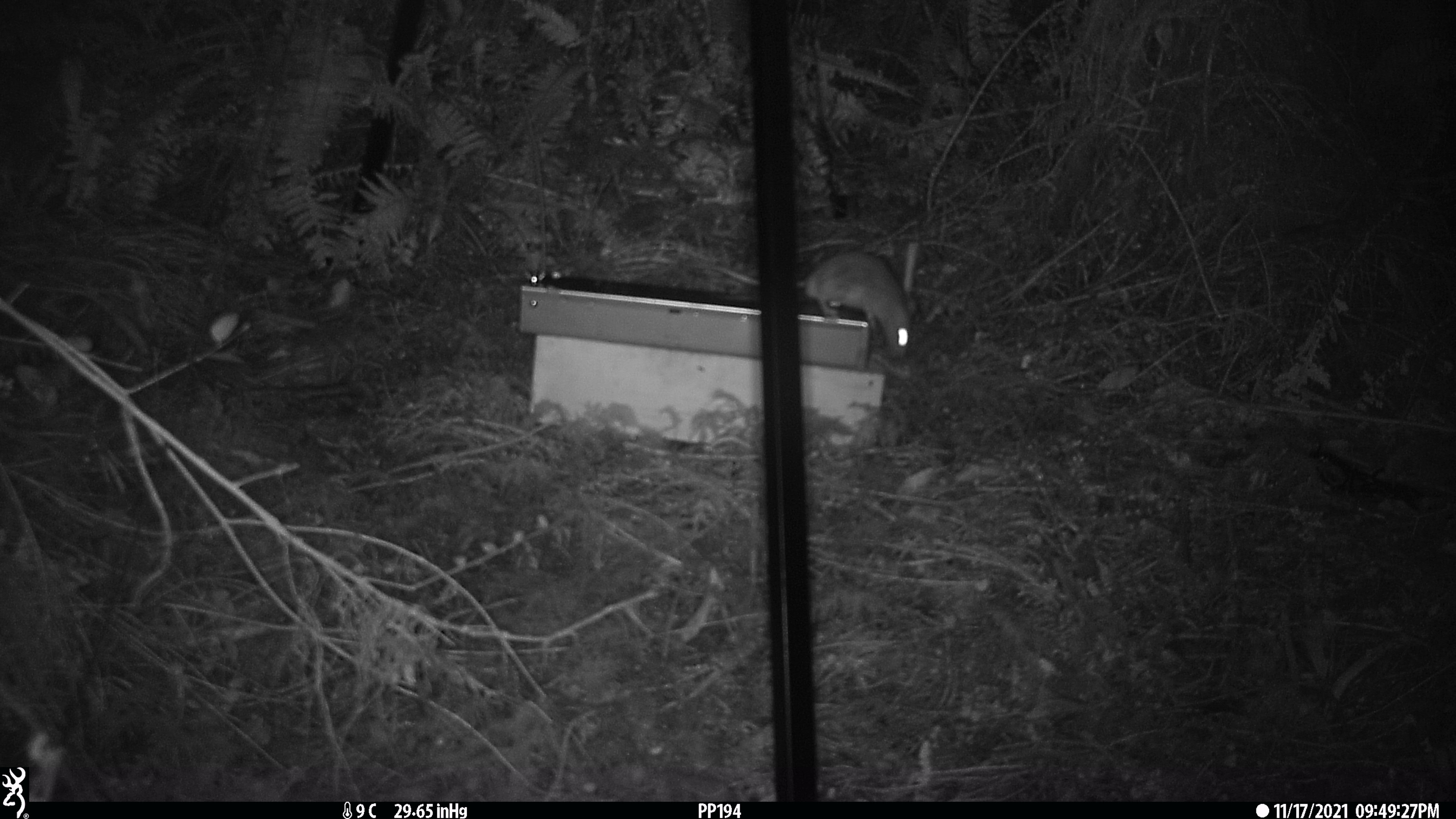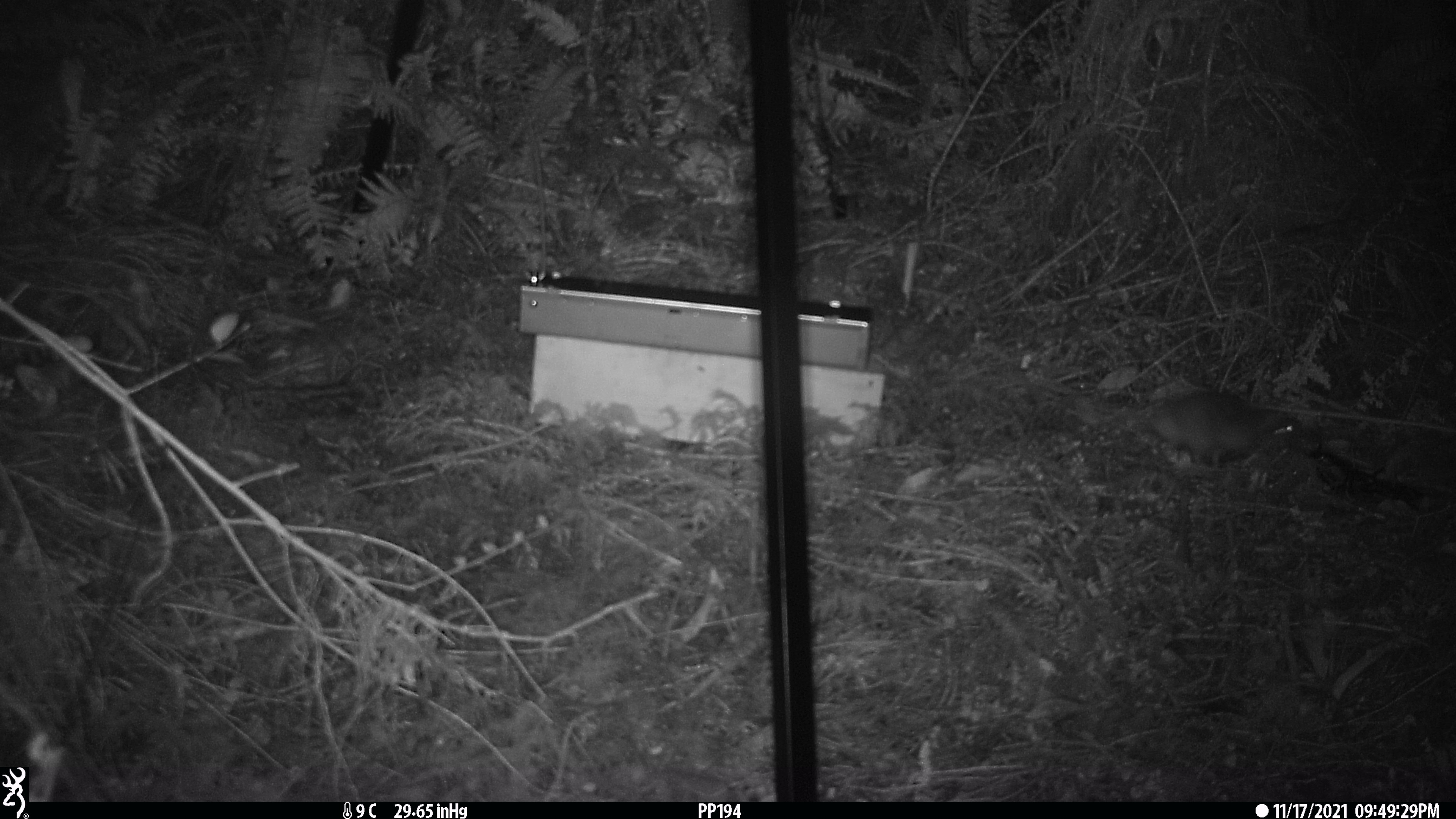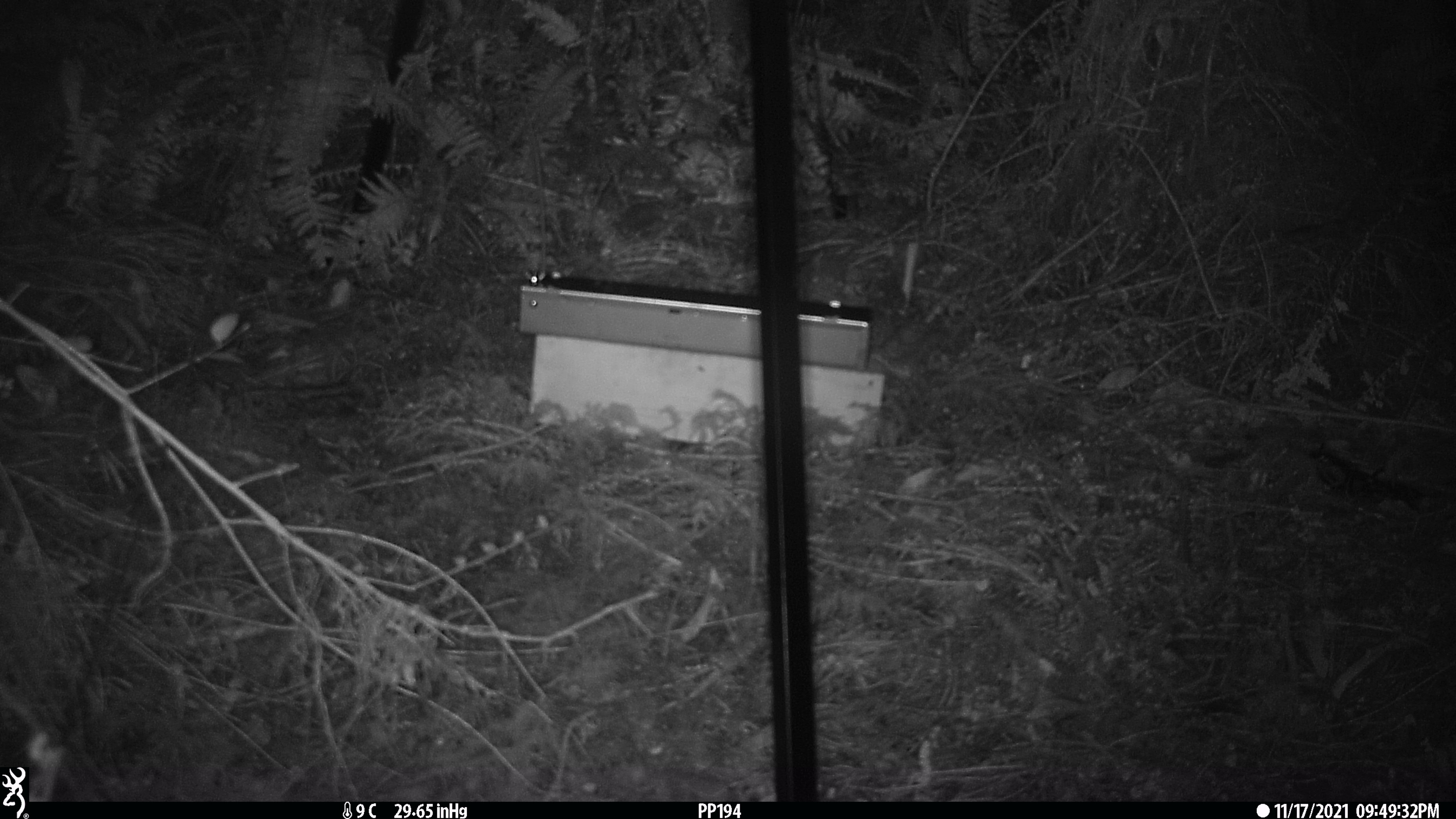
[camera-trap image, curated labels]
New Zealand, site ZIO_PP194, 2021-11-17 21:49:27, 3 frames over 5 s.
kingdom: Animalia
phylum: Chordata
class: Mammalia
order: Rodentia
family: Muridae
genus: Rattus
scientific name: Rattus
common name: rat